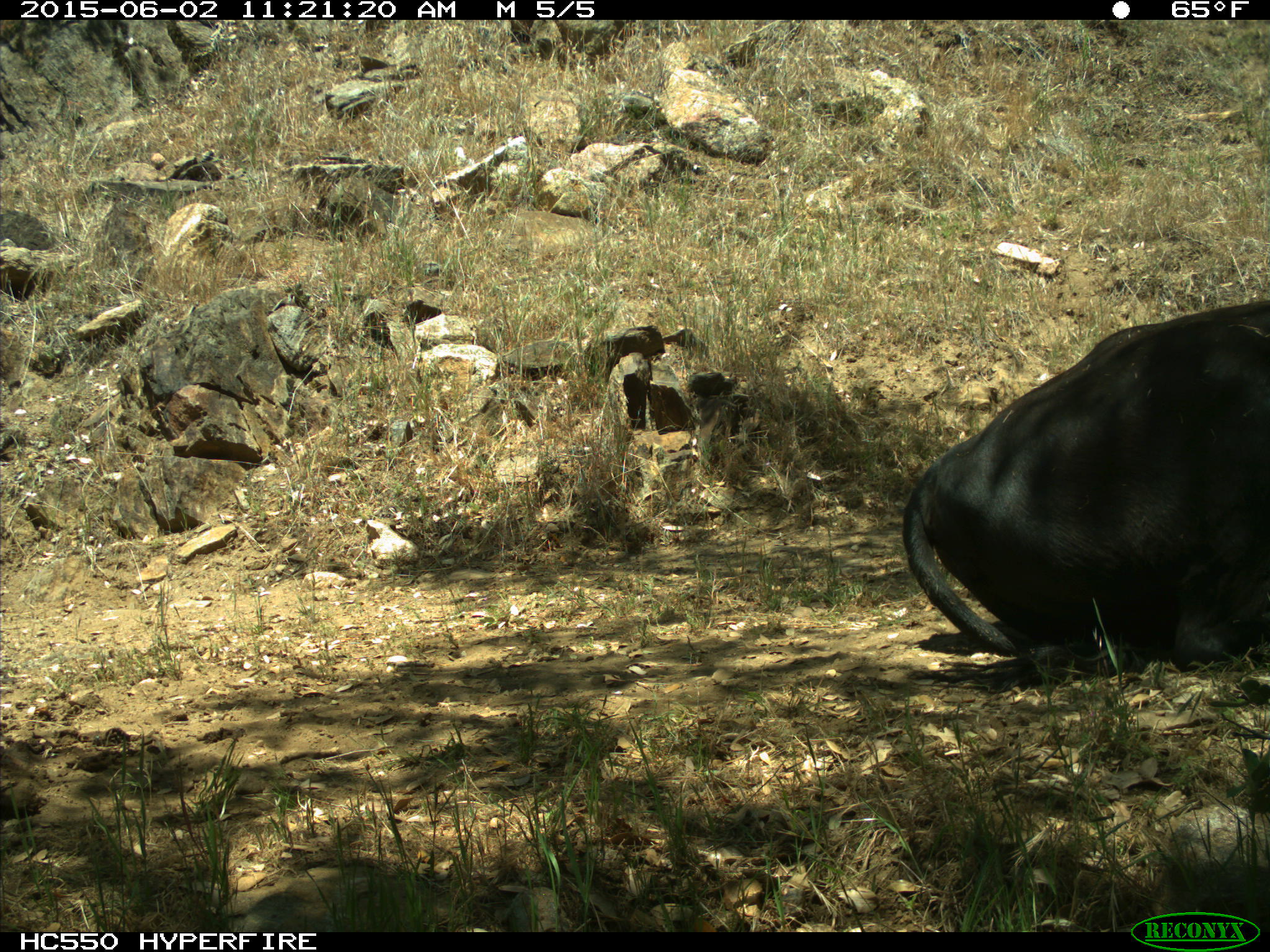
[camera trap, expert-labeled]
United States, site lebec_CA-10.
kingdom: Animalia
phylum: Chordata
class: Mammalia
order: Artiodactyla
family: Bovidae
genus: Bos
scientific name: Bos taurus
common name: domestic cow